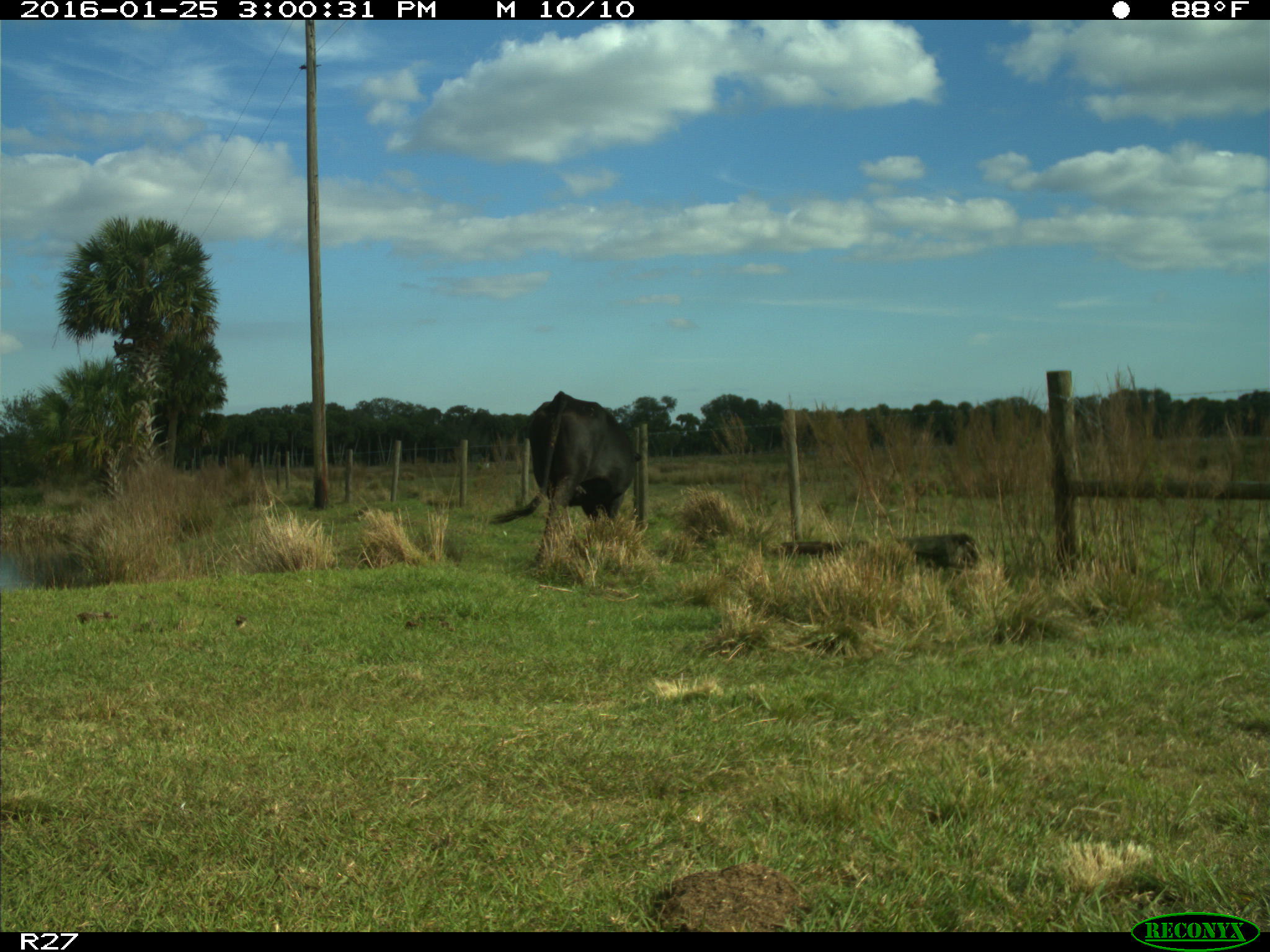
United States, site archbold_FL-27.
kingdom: Animalia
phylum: Chordata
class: Mammalia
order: Artiodactyla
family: Bovidae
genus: Bos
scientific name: Bos taurus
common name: domestic cow